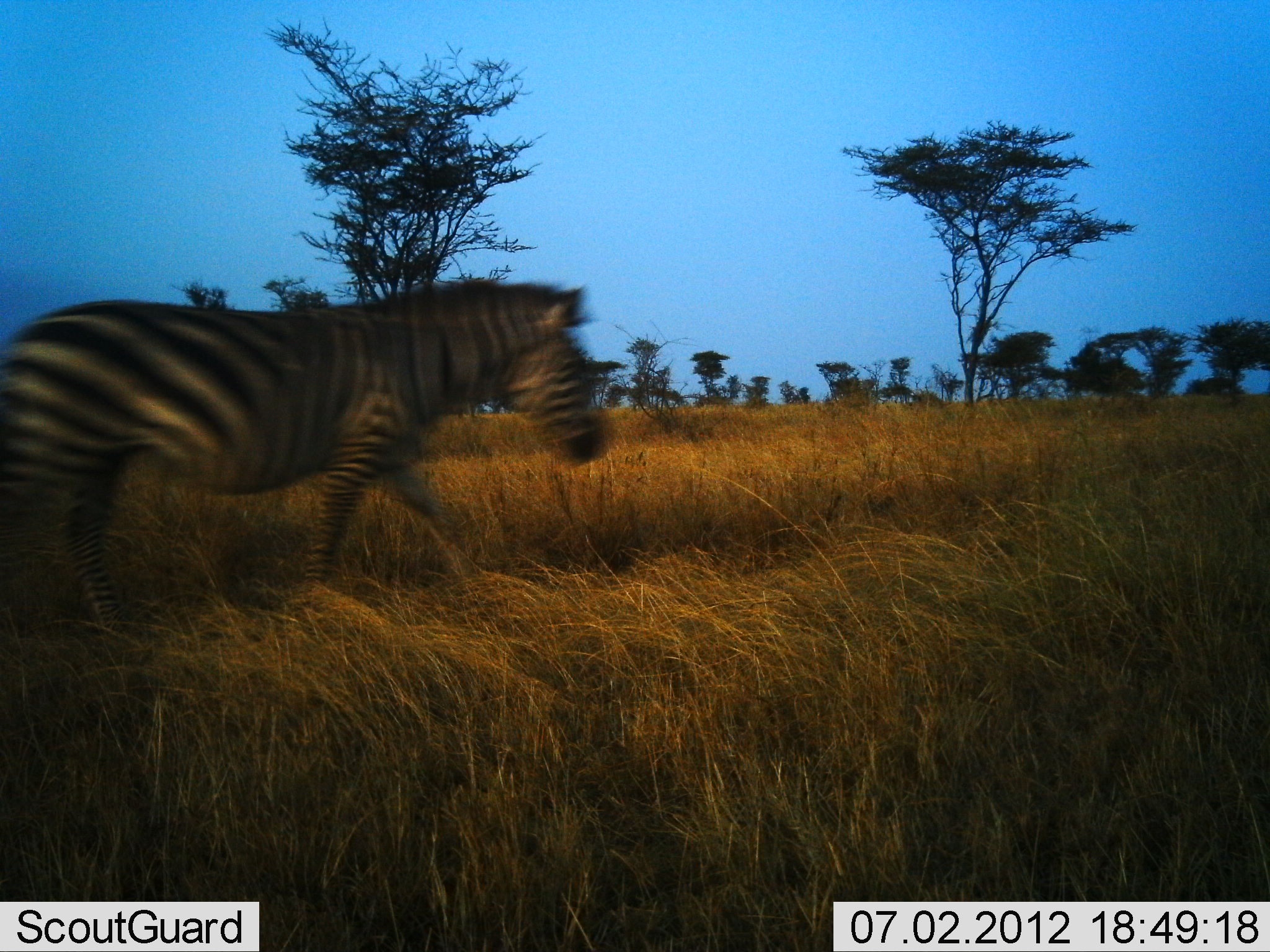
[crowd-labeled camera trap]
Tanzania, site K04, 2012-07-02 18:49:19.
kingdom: Animalia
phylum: Chordata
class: Mammalia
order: Perissodactyla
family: Equidae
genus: Equus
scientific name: Equus quagga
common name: plains zebra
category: zebra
Zebra (plains zebra) (Equus quagga), count 1. Behavior (volunteer vote fractions): standing 0%, resting 0%, moving 100%, interacting 0%. Young present (vote fraction): 0%. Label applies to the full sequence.